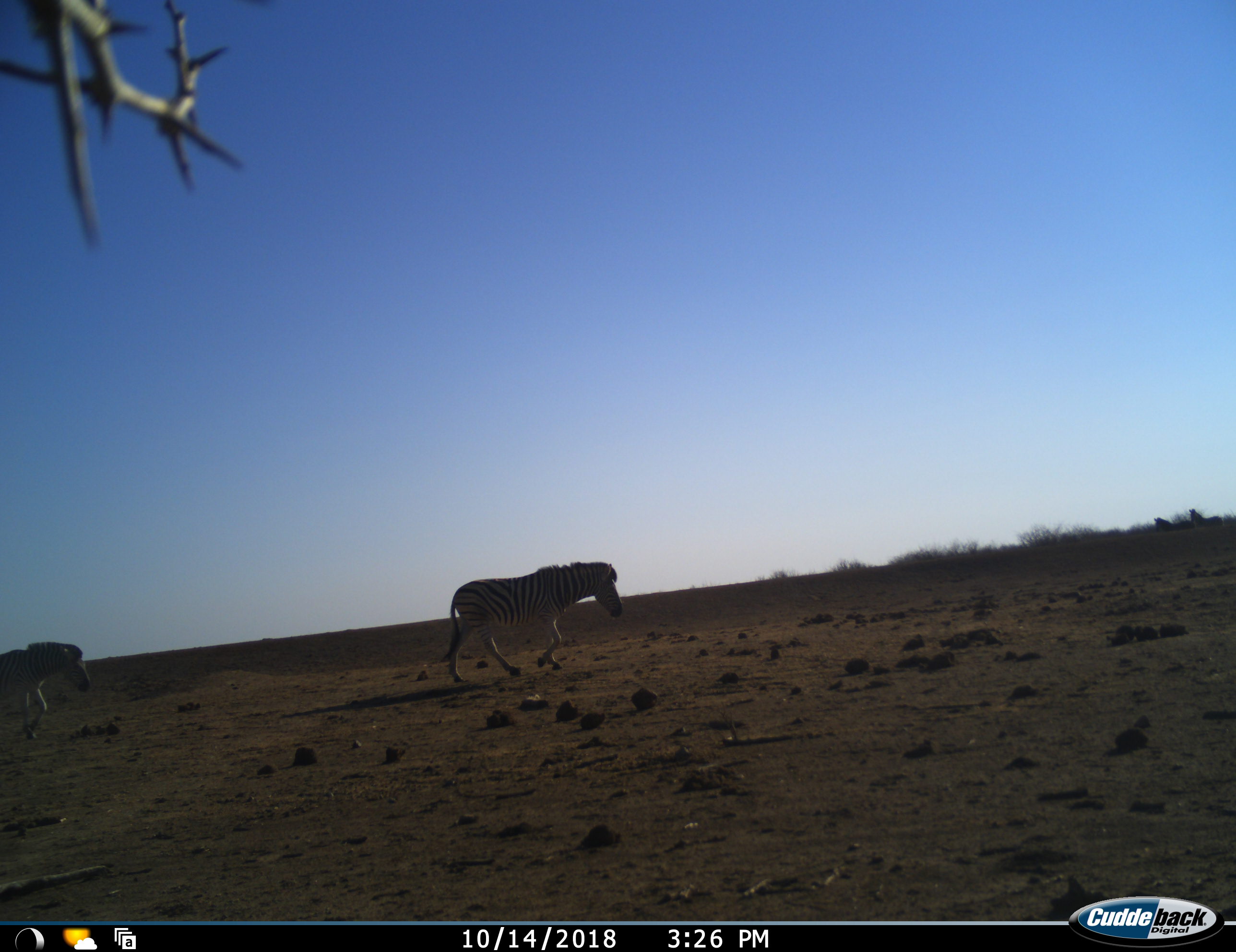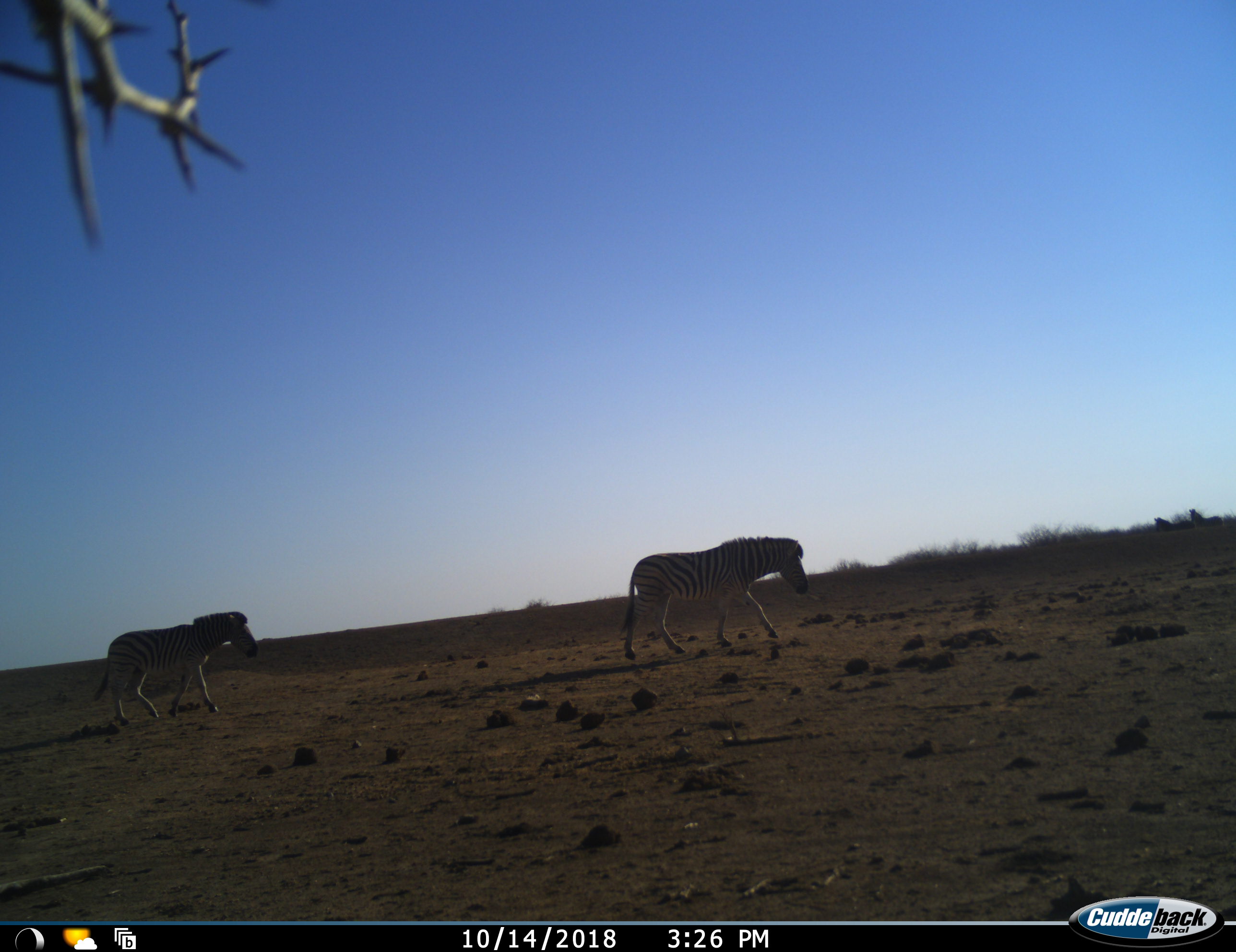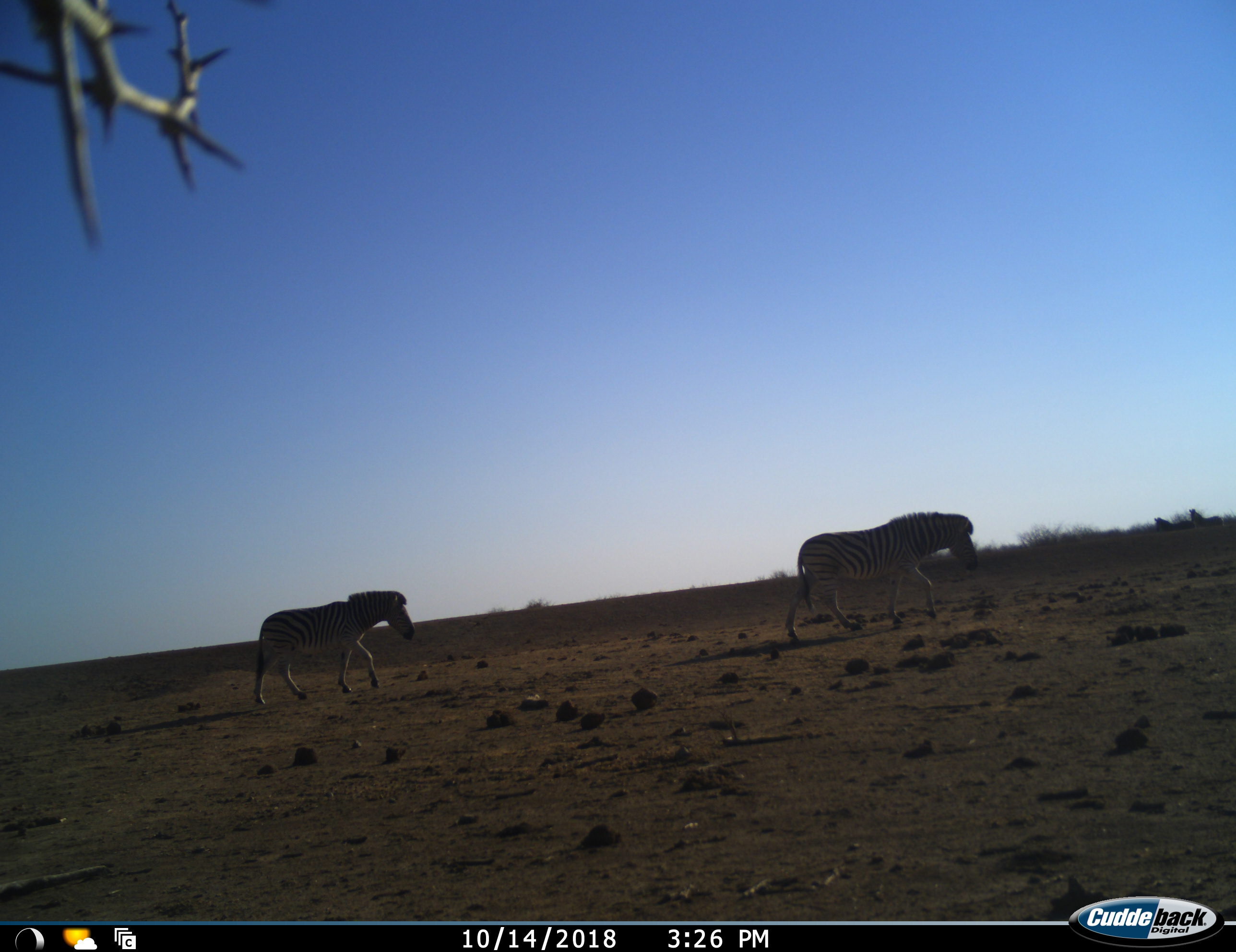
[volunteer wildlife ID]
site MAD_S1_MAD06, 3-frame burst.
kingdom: Animalia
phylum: Chordata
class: Mammalia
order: Perissodactyla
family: Equidae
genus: Equus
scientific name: Equus quagga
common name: plains zebra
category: zebraplains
Zebraplains (plains zebra) (Equus quagga), count 2. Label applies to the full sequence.